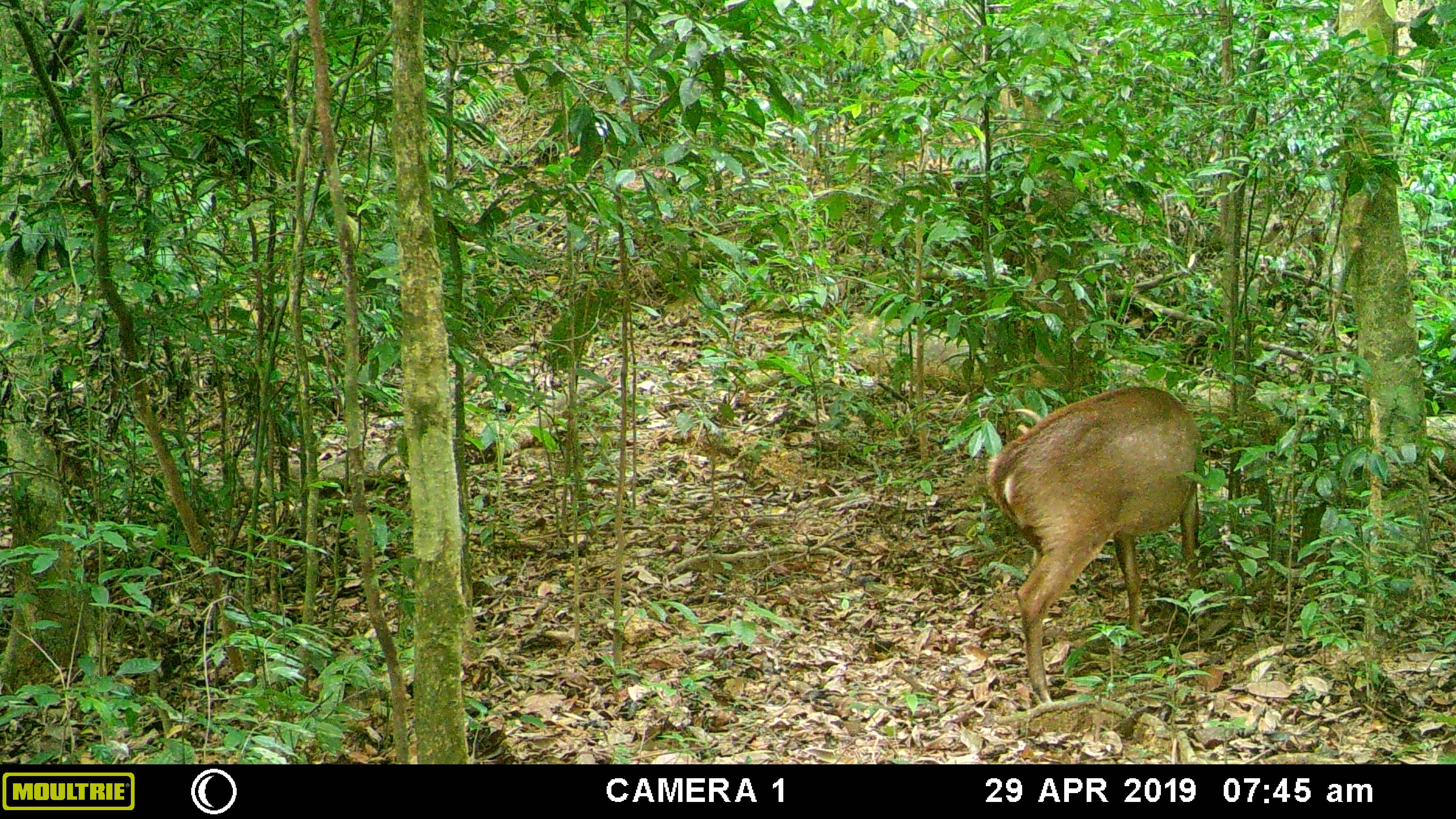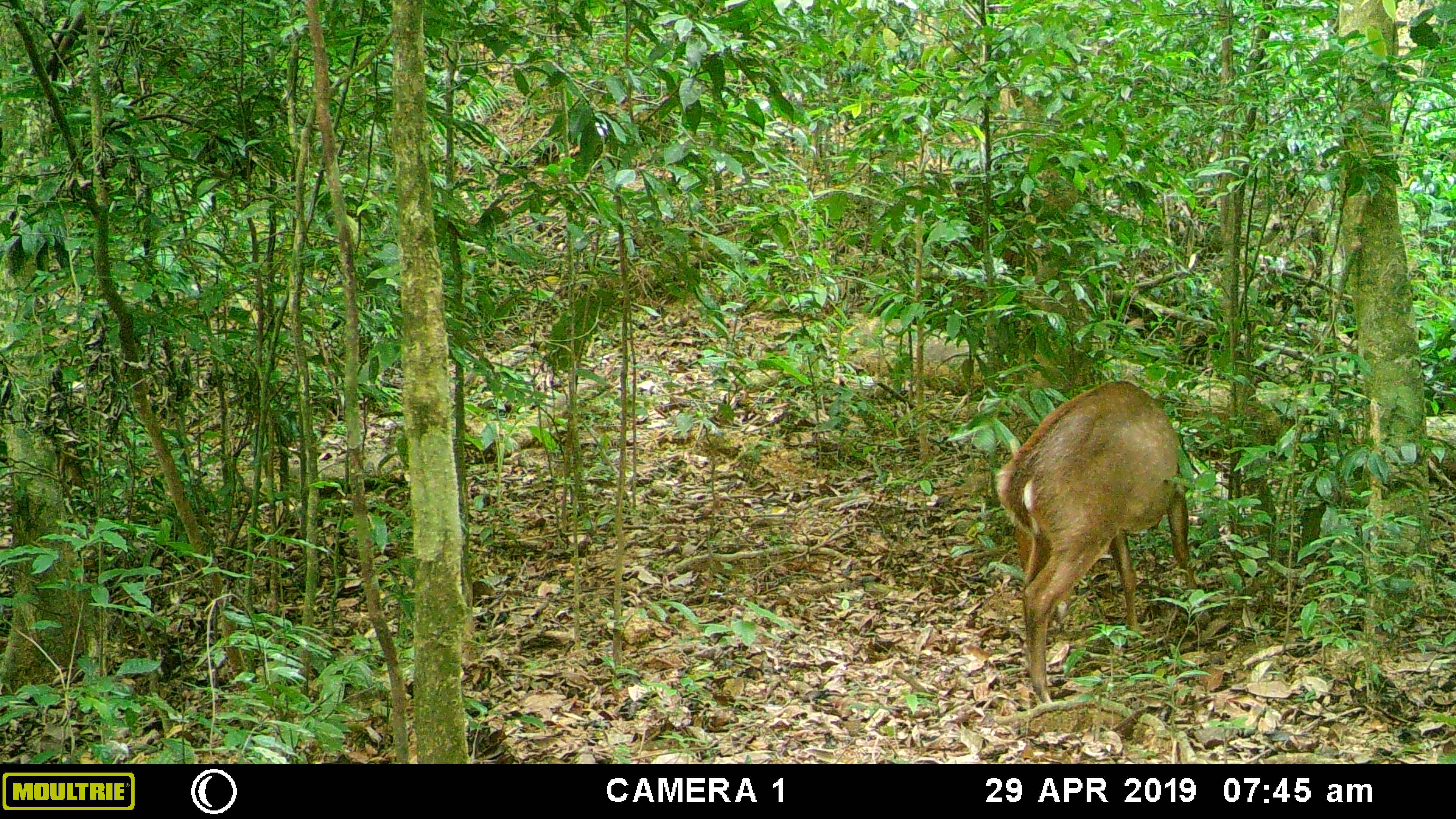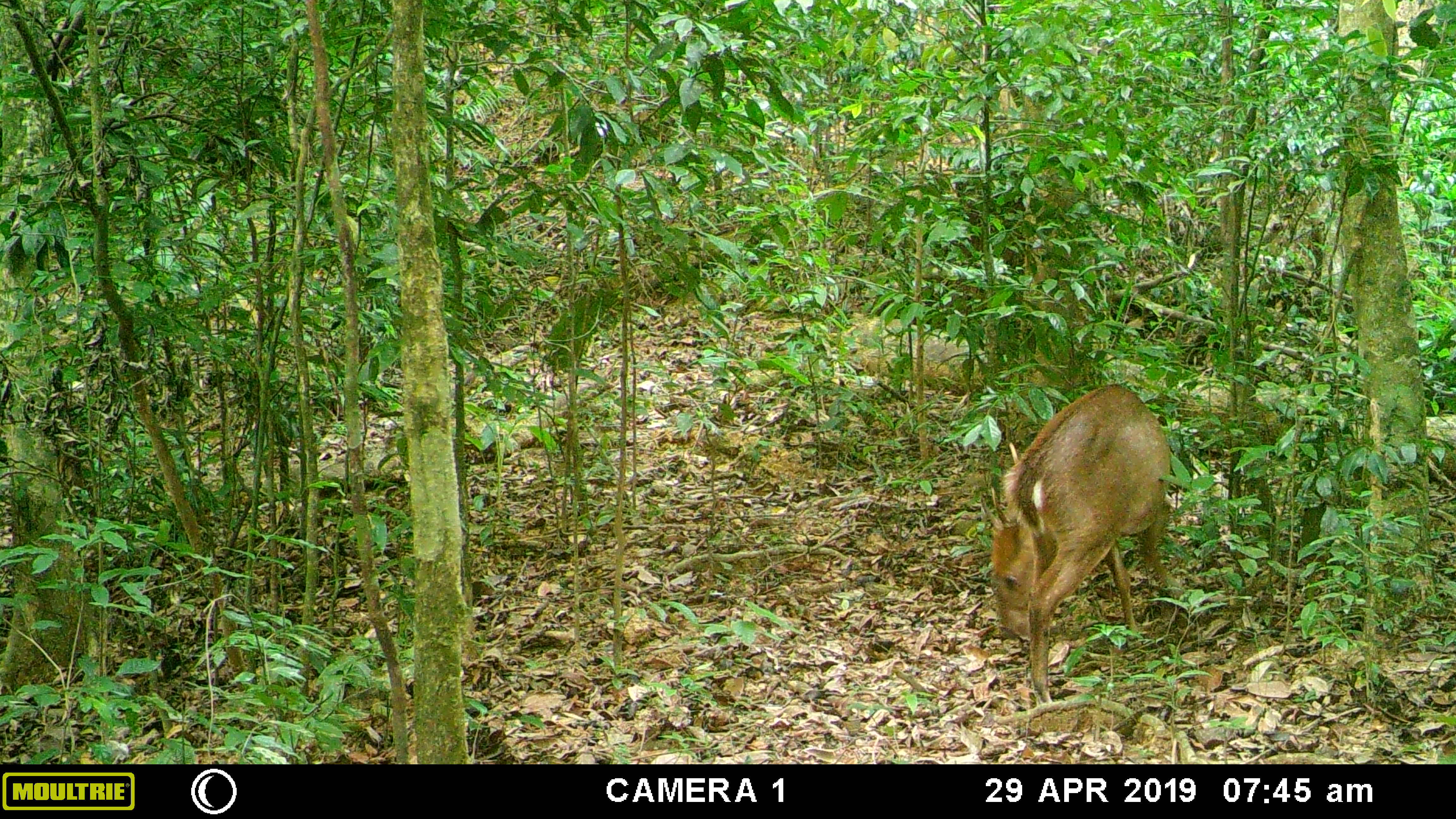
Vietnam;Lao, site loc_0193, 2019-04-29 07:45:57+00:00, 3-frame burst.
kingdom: Animalia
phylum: Chordata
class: Mammalia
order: Artiodactyla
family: Cervidae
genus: Muntiacus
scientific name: Muntiacus vuquangensis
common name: large-antlered muntjac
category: large antlered muntjac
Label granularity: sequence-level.